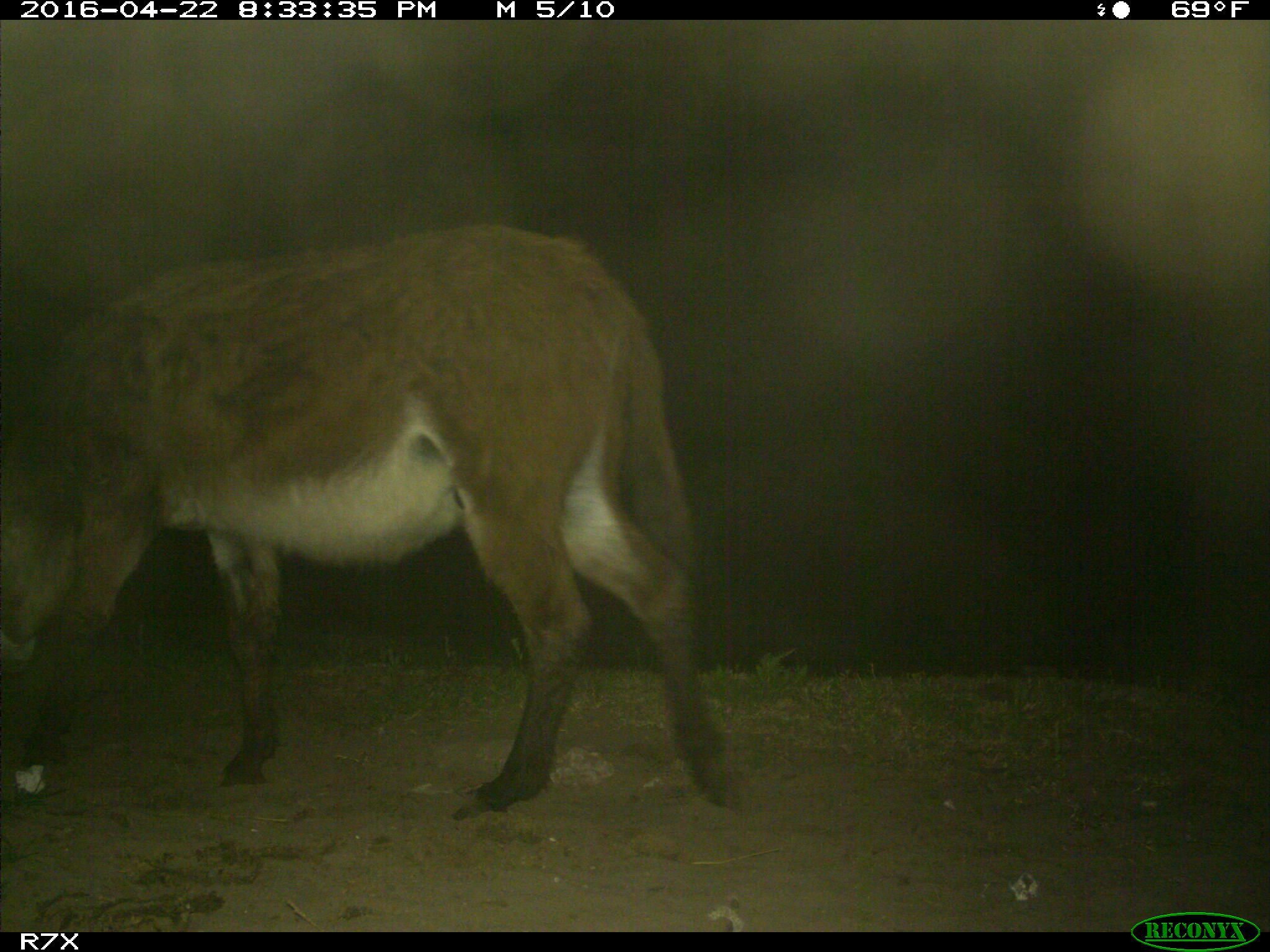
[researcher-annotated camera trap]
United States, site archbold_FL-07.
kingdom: Animalia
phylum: Chordata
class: Mammalia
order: Artiodactyla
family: Bovidae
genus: Bos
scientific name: Bos taurus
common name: domestic cow